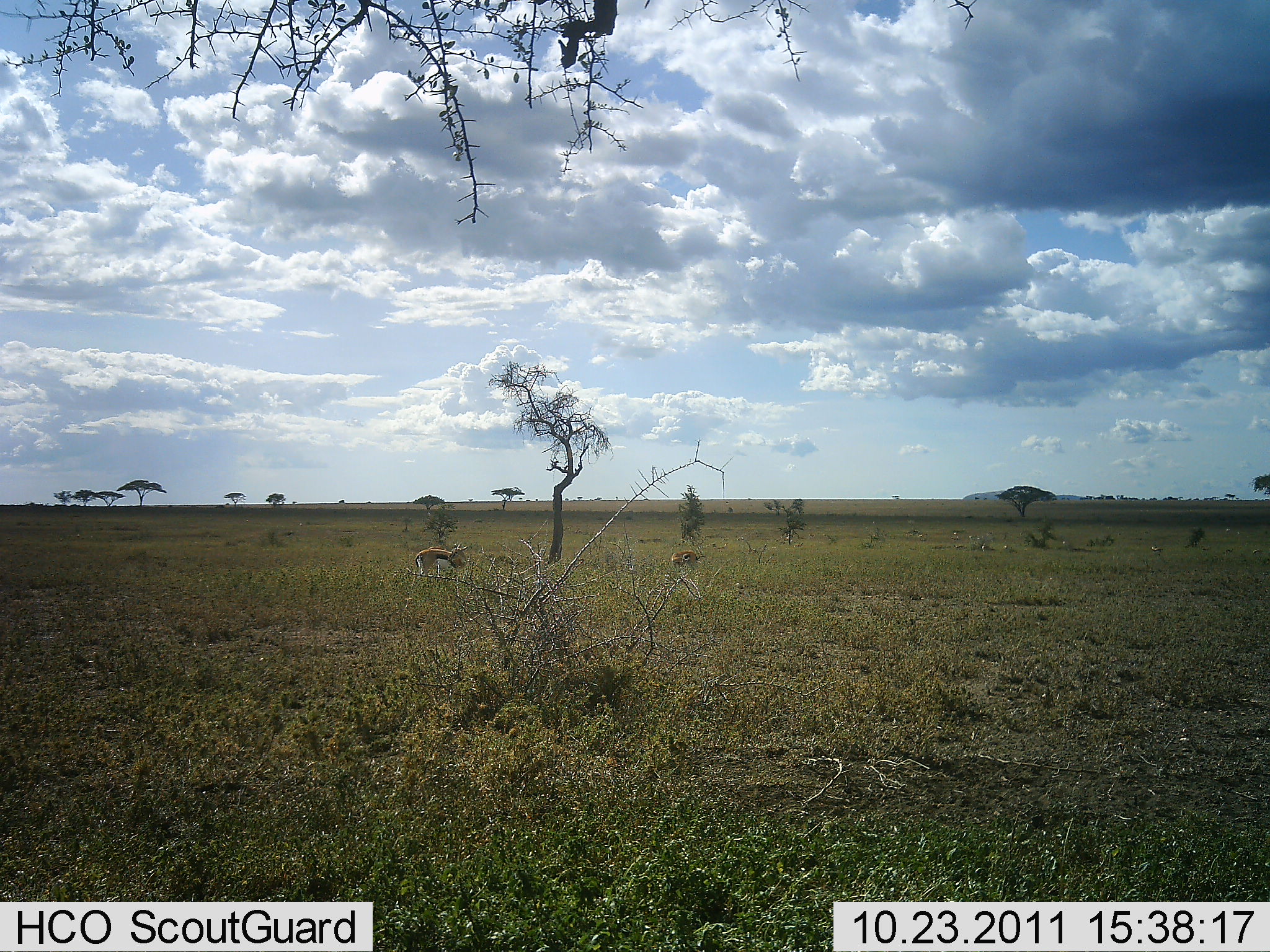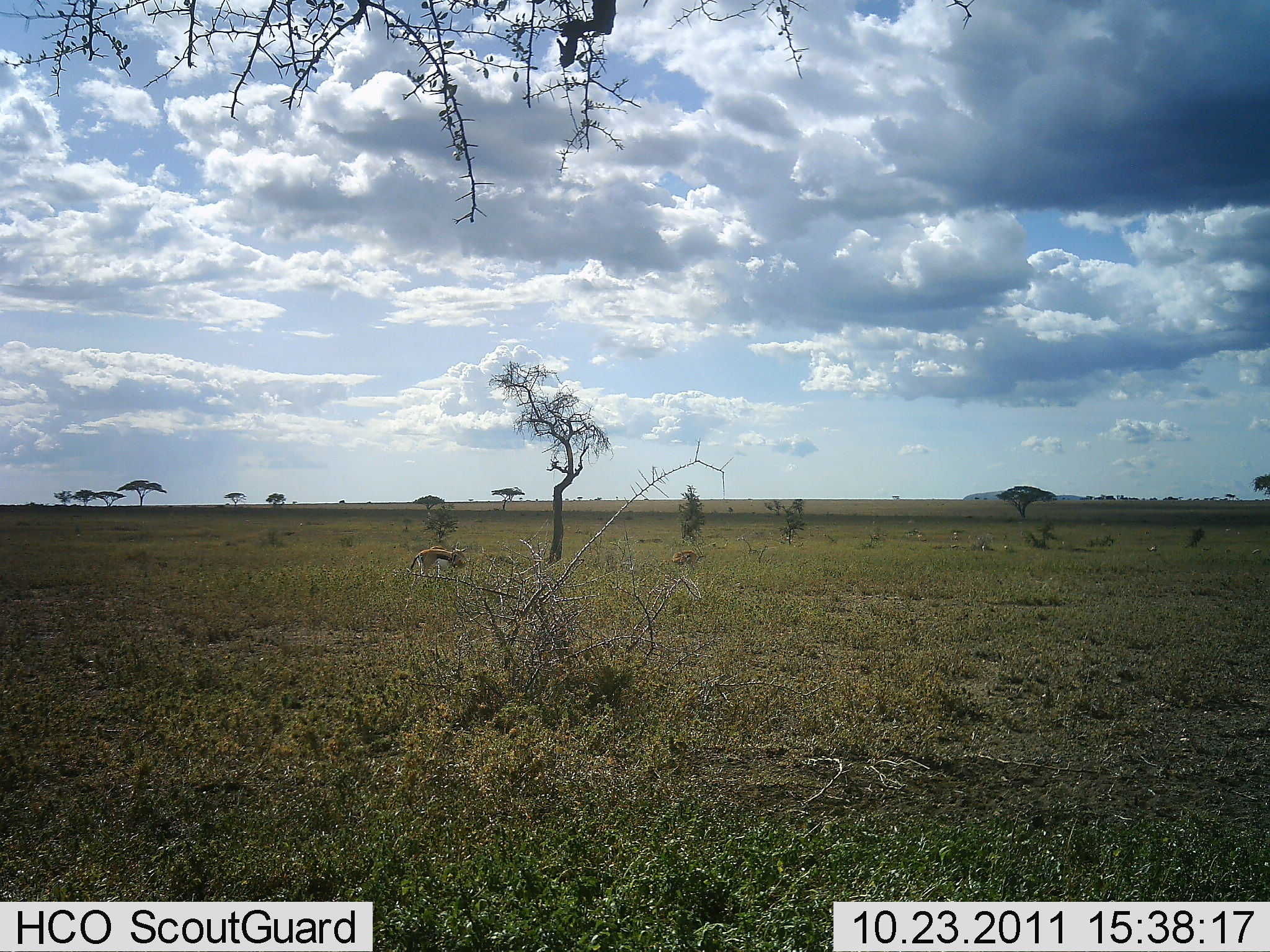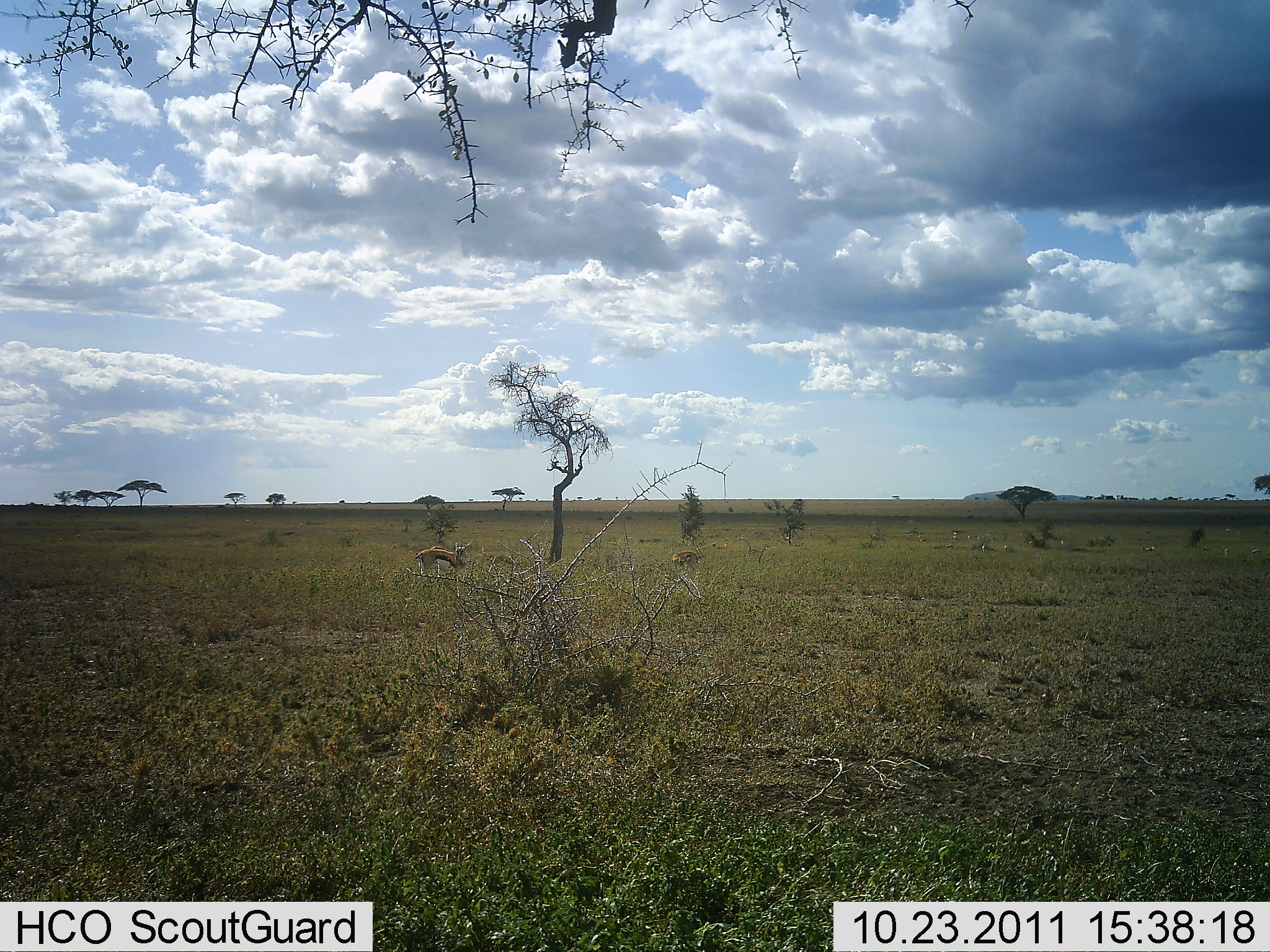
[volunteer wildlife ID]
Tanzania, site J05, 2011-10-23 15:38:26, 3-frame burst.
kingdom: Animalia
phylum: Chordata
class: Mammalia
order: Artiodactyla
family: Bovidae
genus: Eudorcas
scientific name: Eudorcas thomsonii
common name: thomson's gazelle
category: gazellethomsons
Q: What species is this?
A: Gazellethomsons (thomson's gazelle) (Eudorcas thomsonii).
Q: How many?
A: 2.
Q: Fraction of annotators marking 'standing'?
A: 92%.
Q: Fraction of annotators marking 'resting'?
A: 0%.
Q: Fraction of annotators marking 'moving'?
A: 0%.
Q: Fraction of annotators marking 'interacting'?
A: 0%.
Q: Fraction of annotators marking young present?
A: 0%.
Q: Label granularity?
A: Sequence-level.